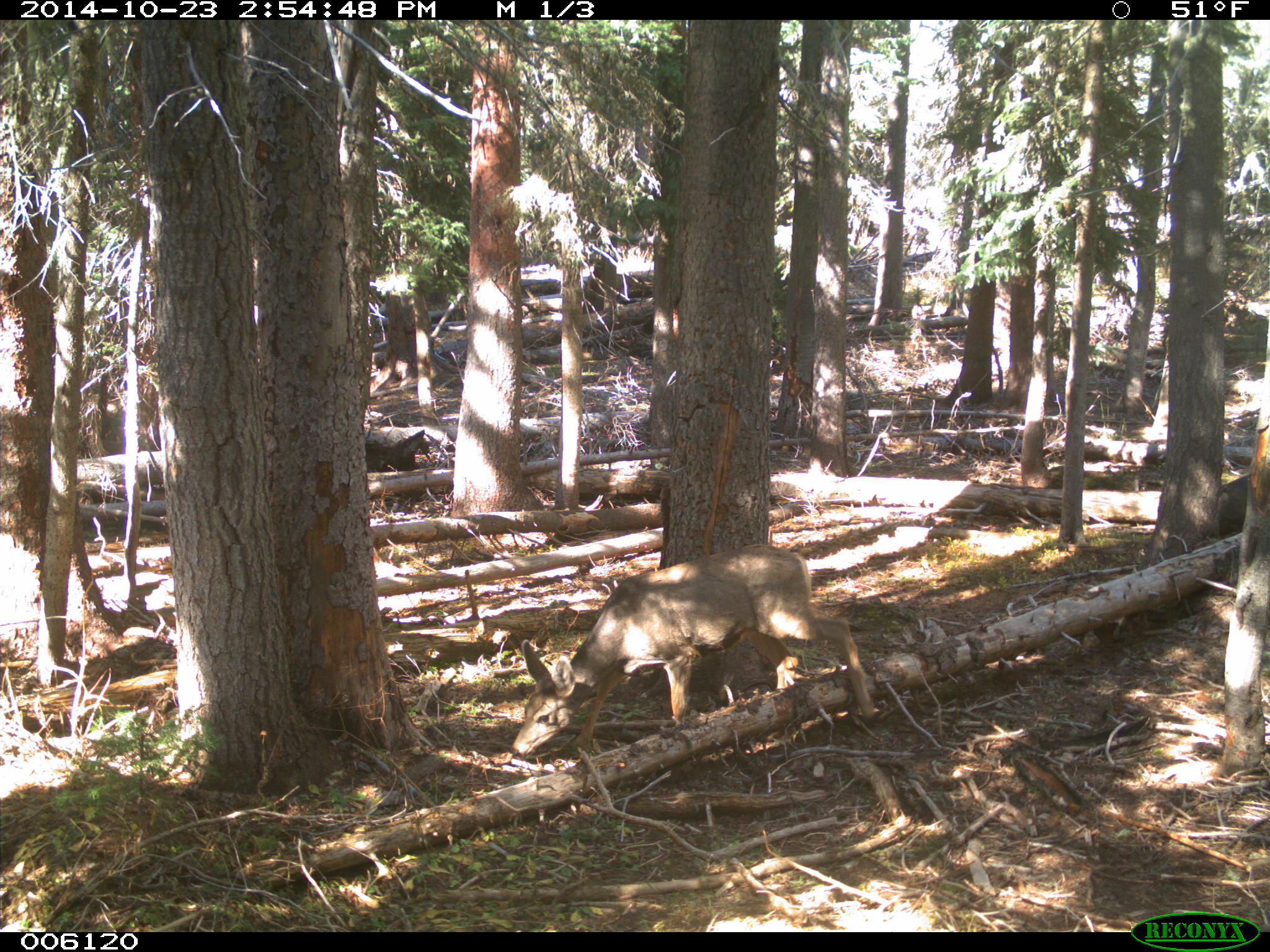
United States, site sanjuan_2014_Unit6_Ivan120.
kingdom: Animalia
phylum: Chordata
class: Mammalia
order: Artiodactyla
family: Cervidae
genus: Odocoileus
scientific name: Odocoileus hemionus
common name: mule deer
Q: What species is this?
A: Odocoileus hemionus (mule deer).